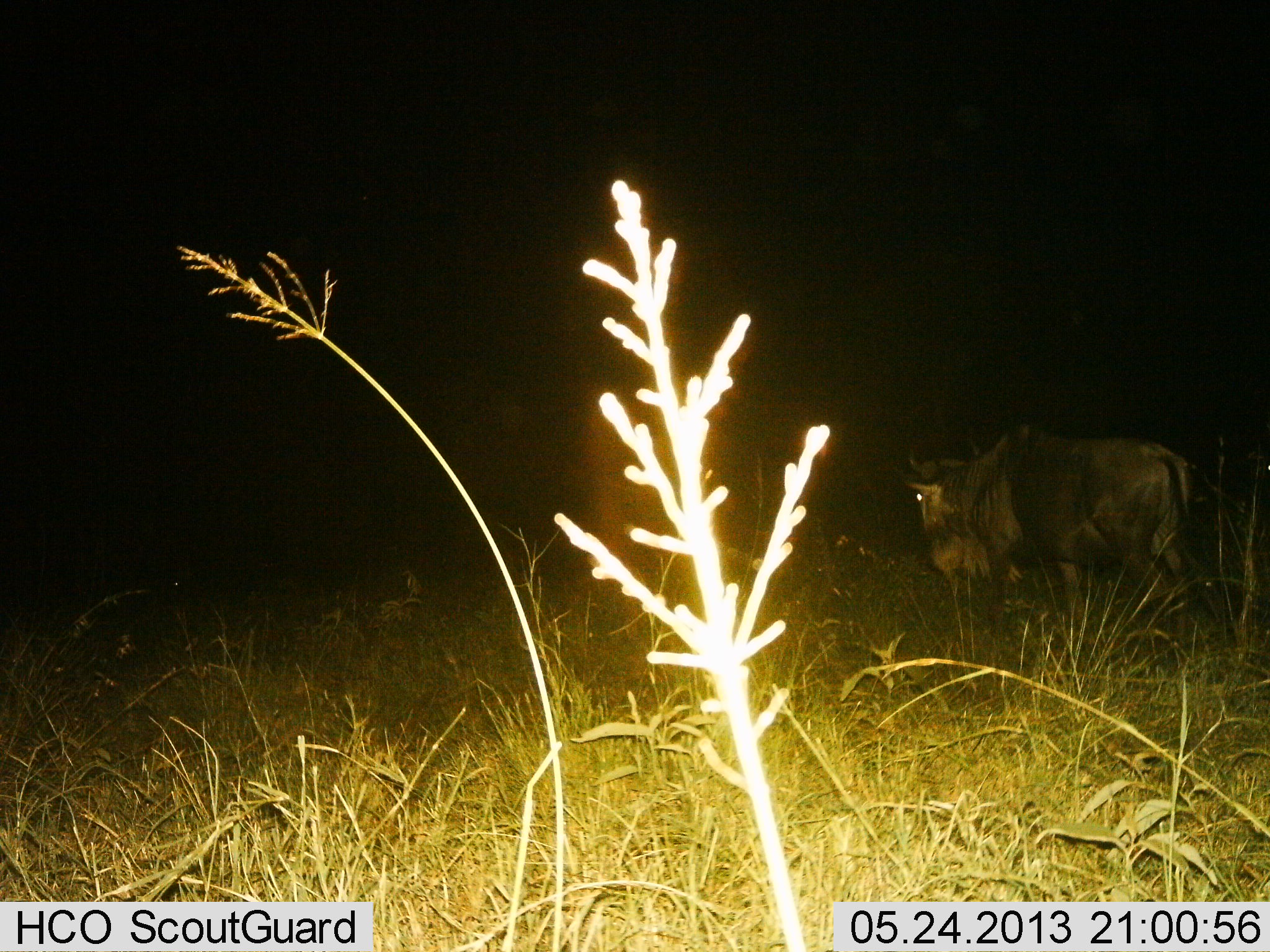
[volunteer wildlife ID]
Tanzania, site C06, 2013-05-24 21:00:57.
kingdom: Animalia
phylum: Chordata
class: Mammalia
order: Artiodactyla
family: Bovidae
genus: Connochaetes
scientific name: Connochaetes taurinus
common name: blue wildebeest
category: wildebeest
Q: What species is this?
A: Wildebeest (blue wildebeest) (Connochaetes taurinus).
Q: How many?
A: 1.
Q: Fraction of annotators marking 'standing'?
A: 67%.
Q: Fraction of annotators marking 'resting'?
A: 0%.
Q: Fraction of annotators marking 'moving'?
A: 24%.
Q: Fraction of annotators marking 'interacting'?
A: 0%.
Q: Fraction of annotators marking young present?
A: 0%.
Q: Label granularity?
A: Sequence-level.